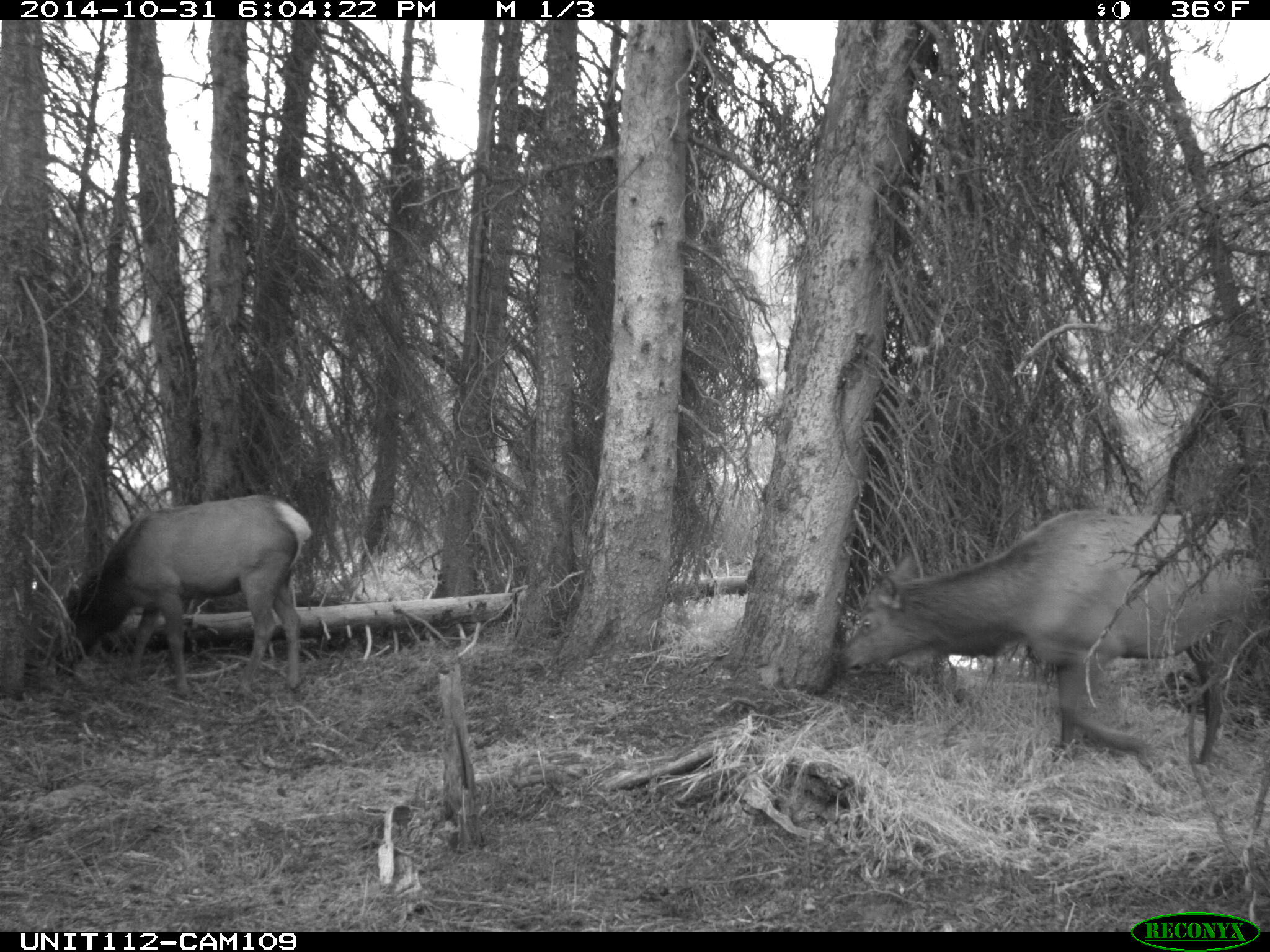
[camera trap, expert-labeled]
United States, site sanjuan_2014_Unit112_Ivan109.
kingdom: Animalia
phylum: Chordata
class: Mammalia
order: Artiodactyla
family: Cervidae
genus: Cervus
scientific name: Cervus elaphus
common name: red deer